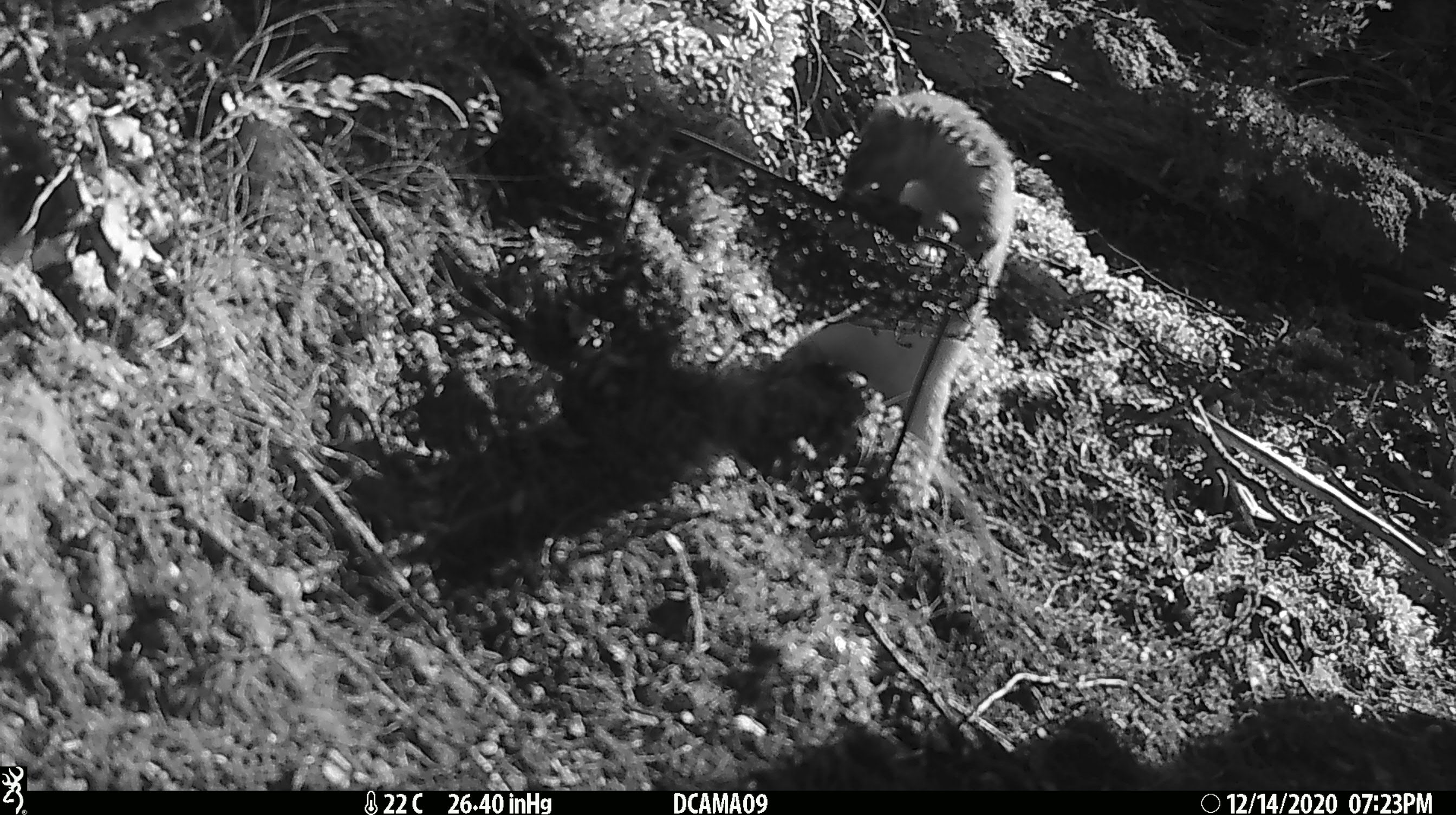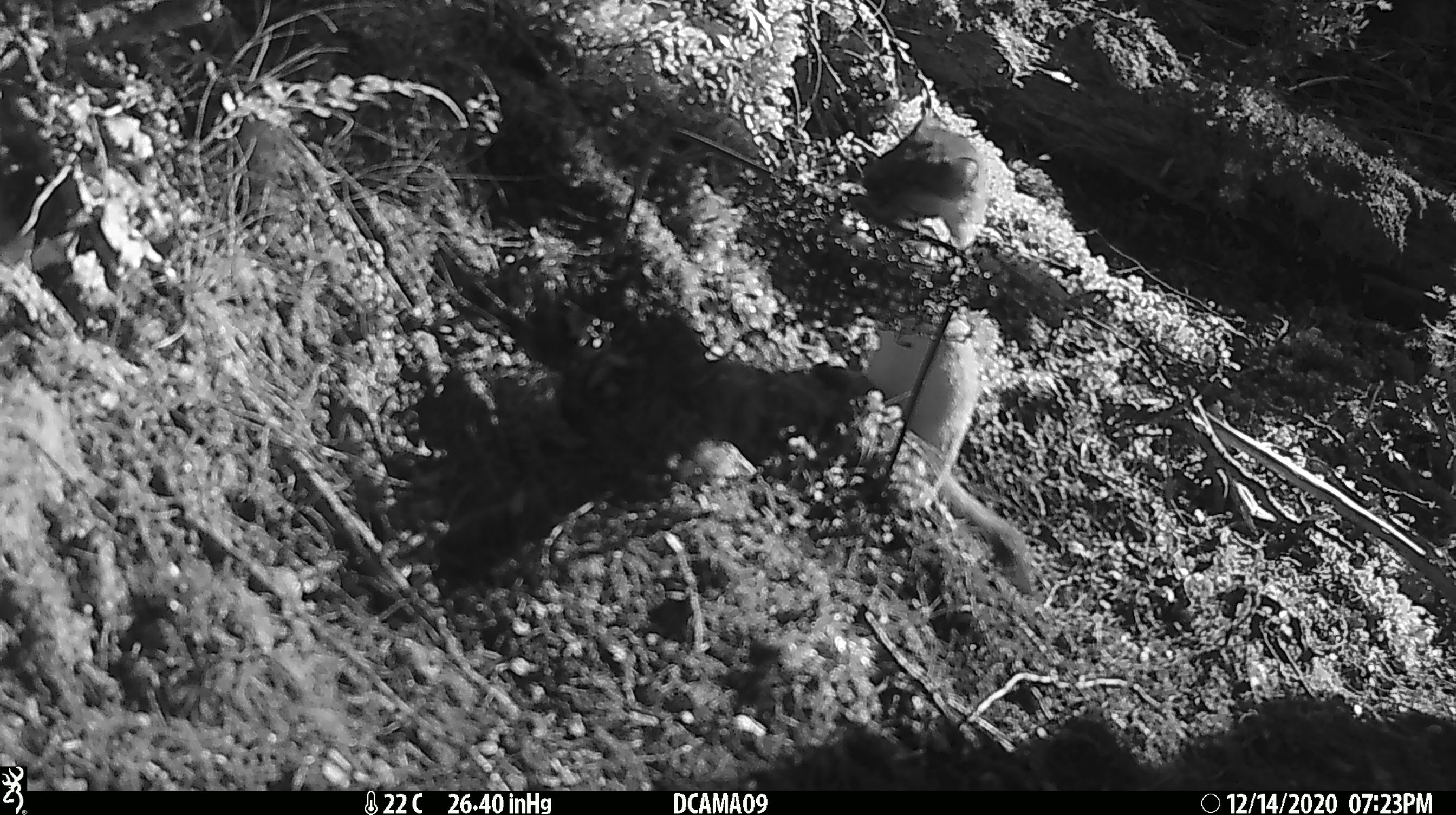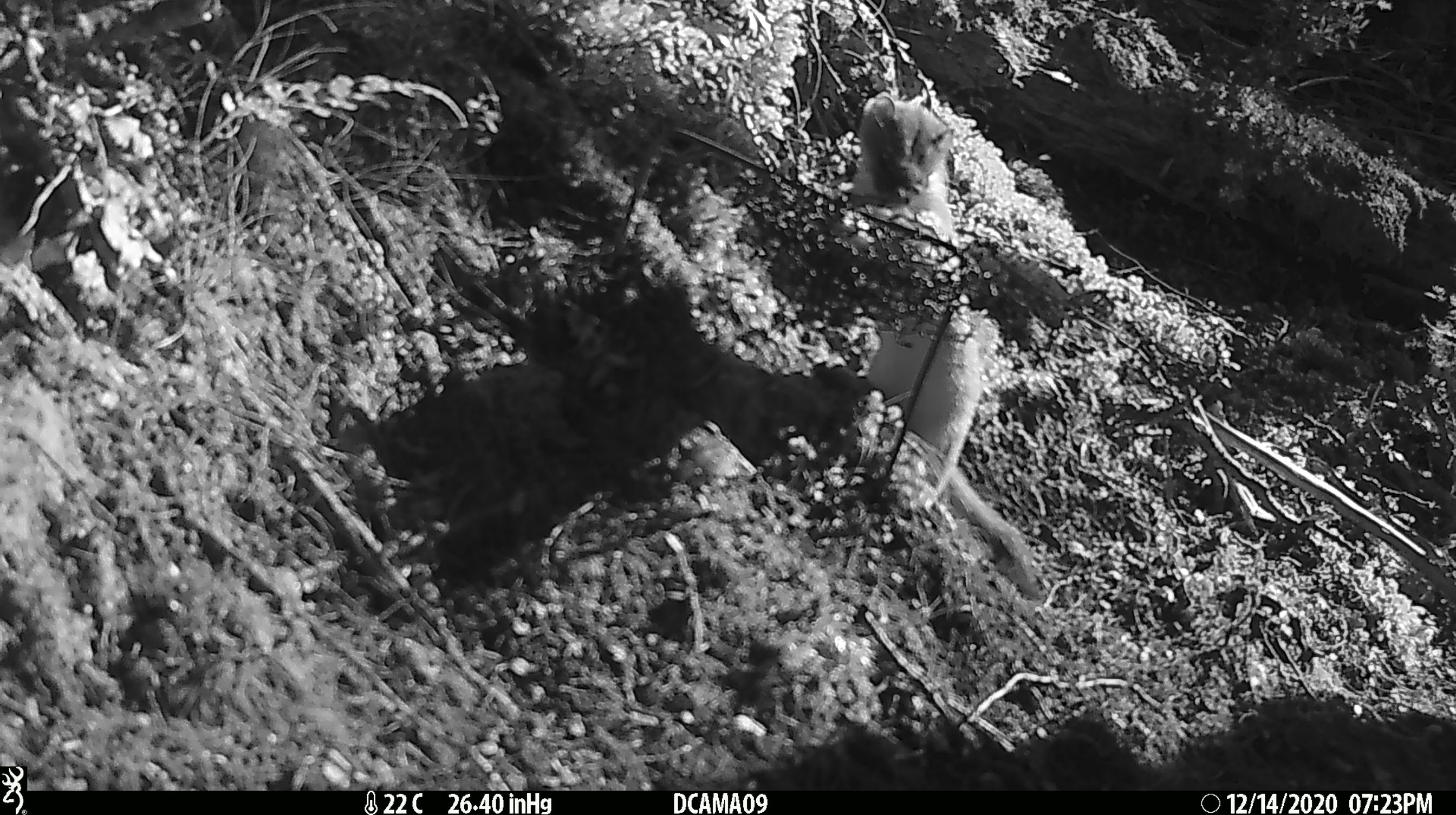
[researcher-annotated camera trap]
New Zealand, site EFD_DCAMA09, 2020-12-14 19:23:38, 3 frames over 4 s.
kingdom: Animalia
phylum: Chordata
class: Mammalia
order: Carnivora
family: Mustelidae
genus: Mustela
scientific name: Mustela erminea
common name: stoat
Stoat (Mustela erminea).